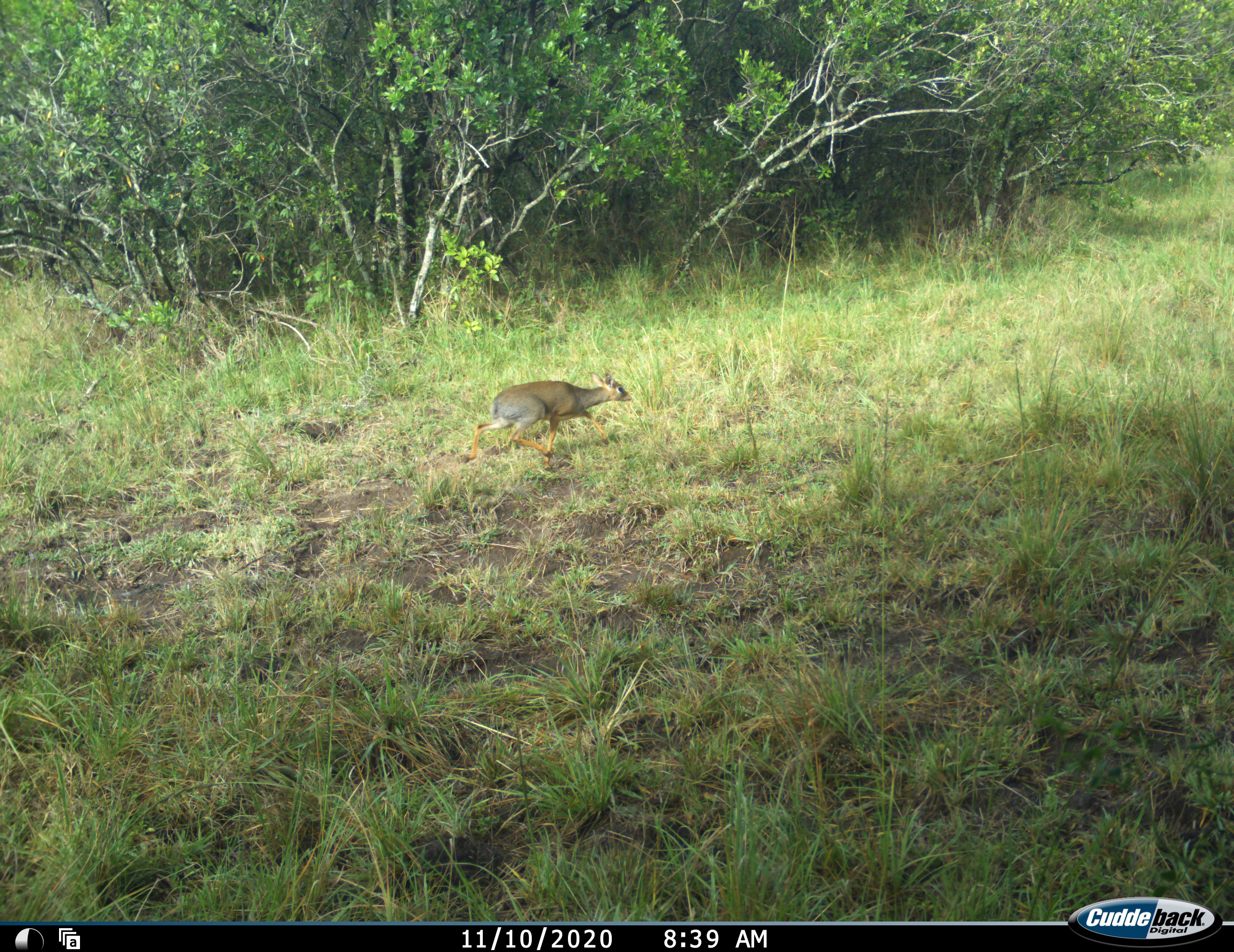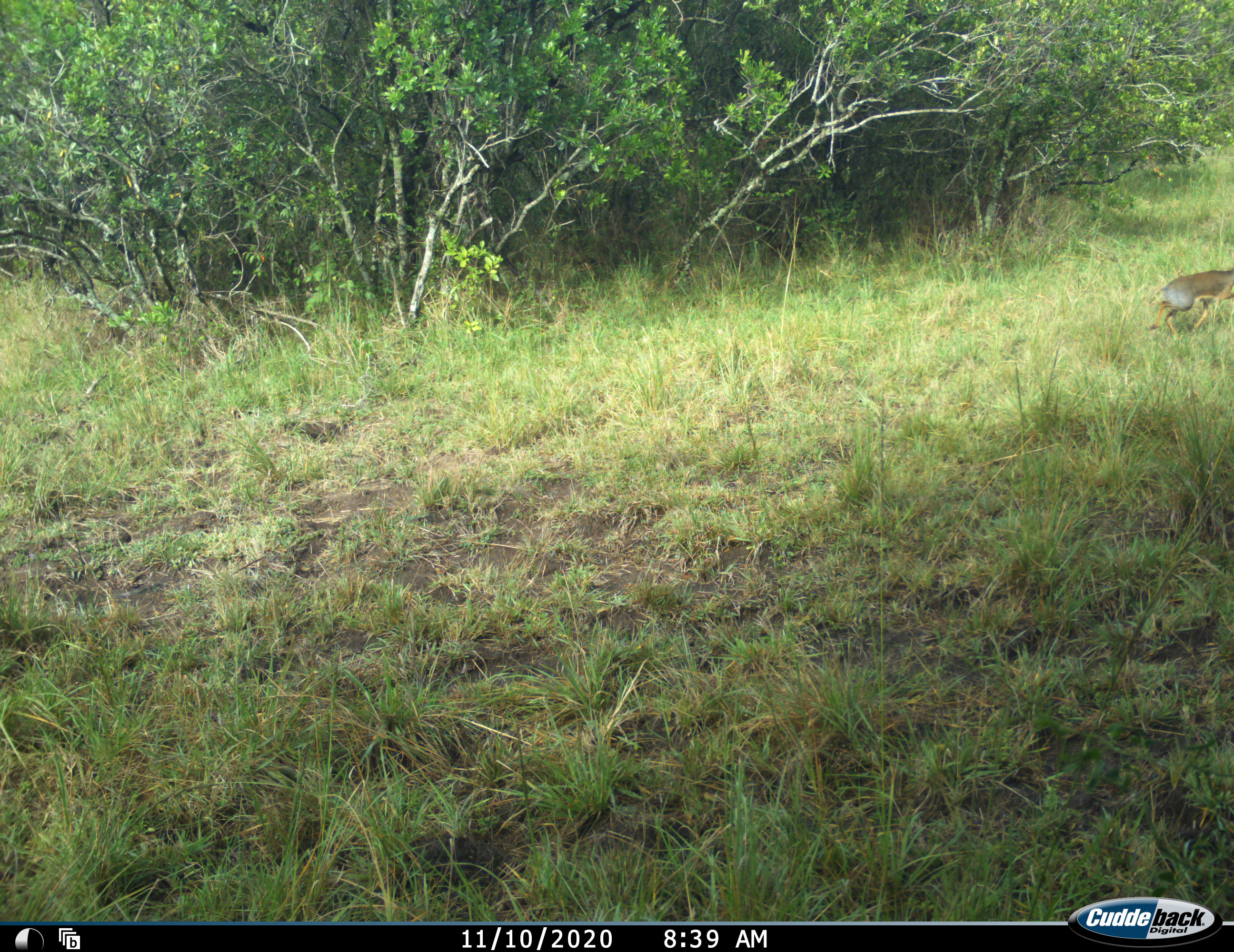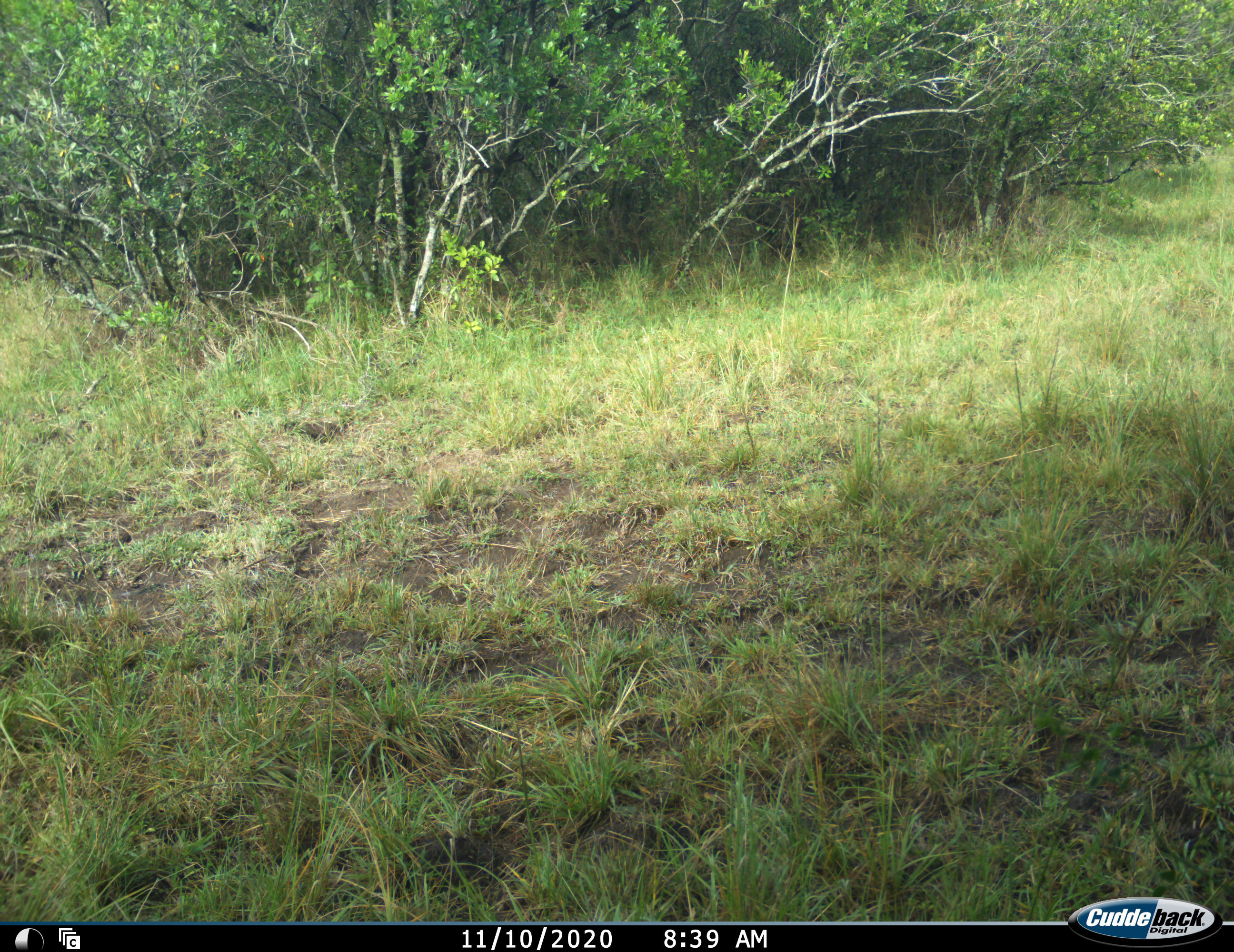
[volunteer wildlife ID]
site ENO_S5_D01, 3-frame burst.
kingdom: Animalia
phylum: Chordata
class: Mammalia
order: Artiodactyla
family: Bovidae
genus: Madoqua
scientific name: Madoqua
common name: dik-dik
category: dikdik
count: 1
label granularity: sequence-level